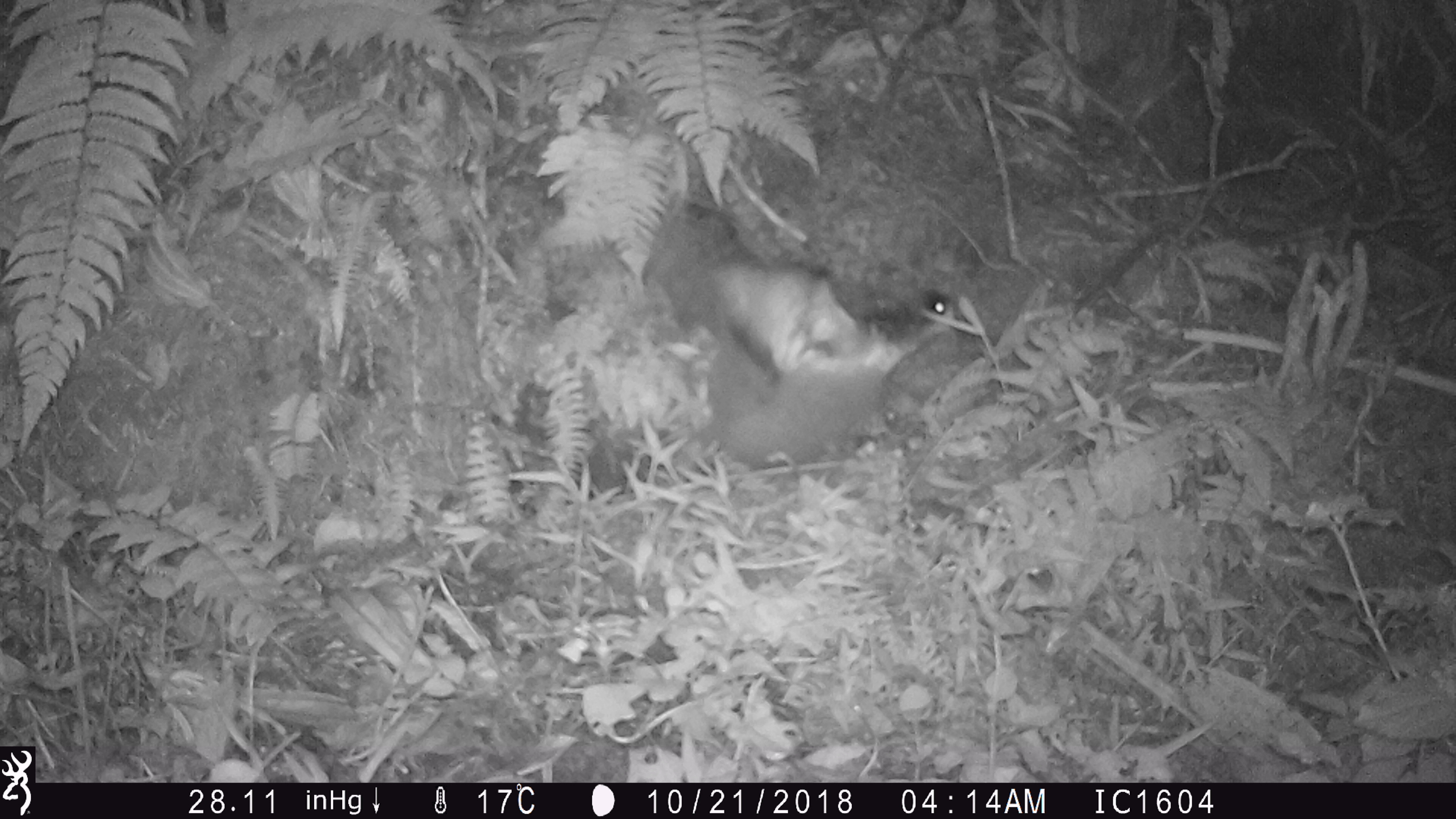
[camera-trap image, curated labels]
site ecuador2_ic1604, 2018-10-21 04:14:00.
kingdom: Animalia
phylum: Chordata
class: Aves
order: Procellariiformes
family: Procellariidae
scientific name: Procellariidae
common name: petrel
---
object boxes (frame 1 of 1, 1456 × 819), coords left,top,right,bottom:
petrel: 640,190,989,481